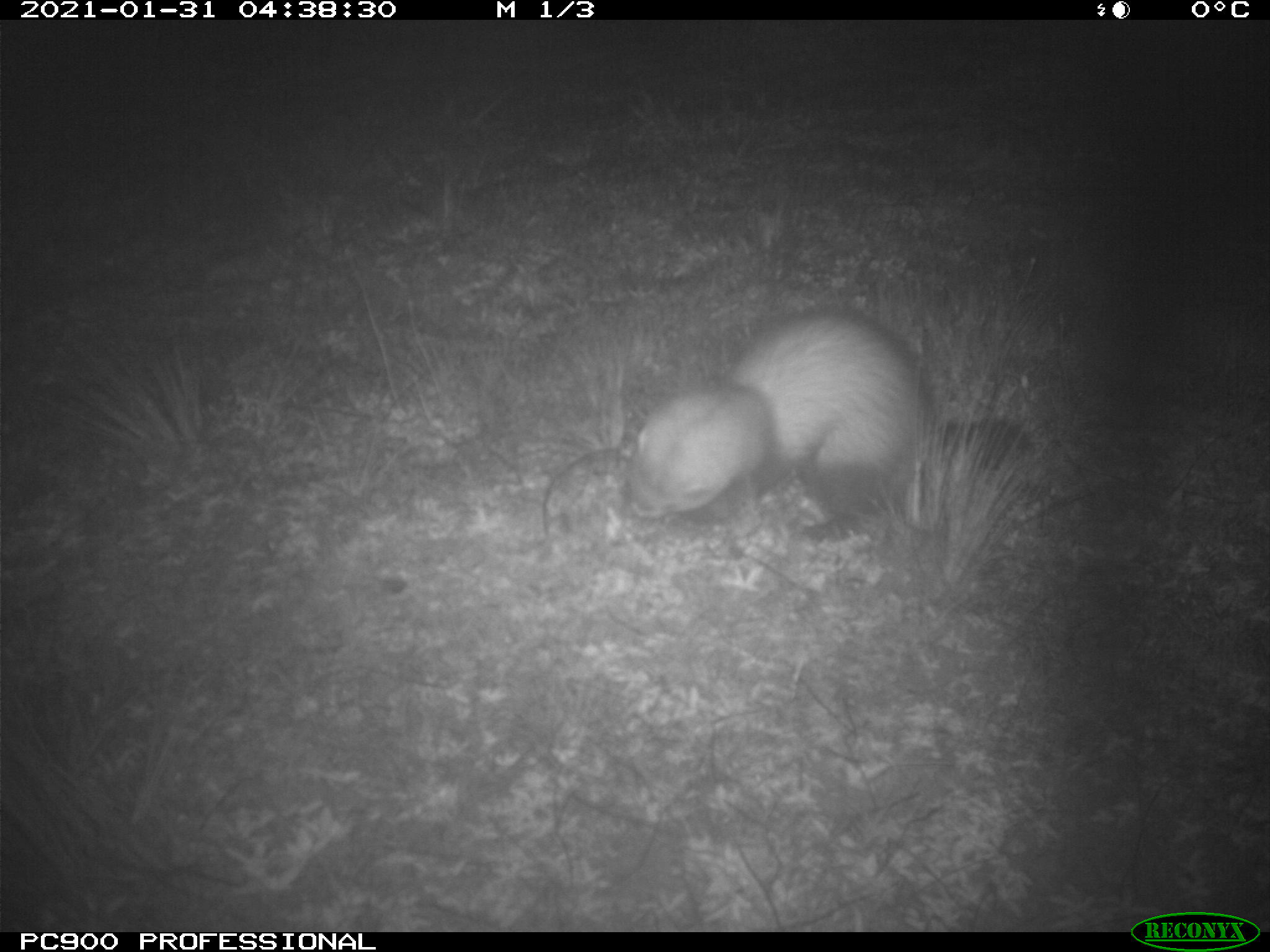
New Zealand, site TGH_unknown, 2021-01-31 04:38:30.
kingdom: Animalia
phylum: Chordata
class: Mammalia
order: Carnivora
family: Mustelidae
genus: Mustela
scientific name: Mustela furo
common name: ferret